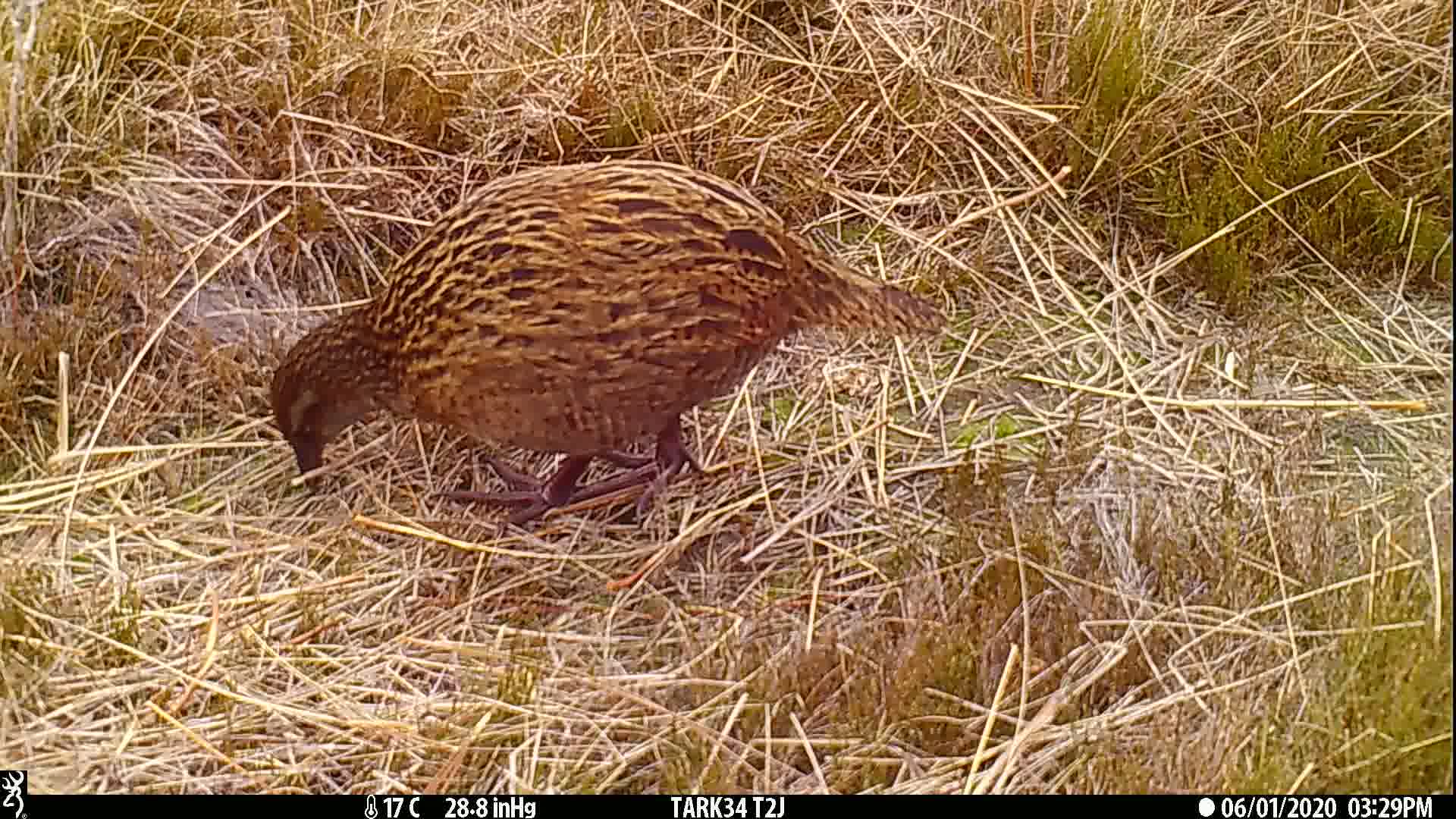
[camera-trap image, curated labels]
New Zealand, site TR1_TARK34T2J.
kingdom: Animalia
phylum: Chordata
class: Aves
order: Gruiformes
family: Rallidae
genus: Gallirallus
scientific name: Gallirallus australis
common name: weka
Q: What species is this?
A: Weka (Gallirallus australis).